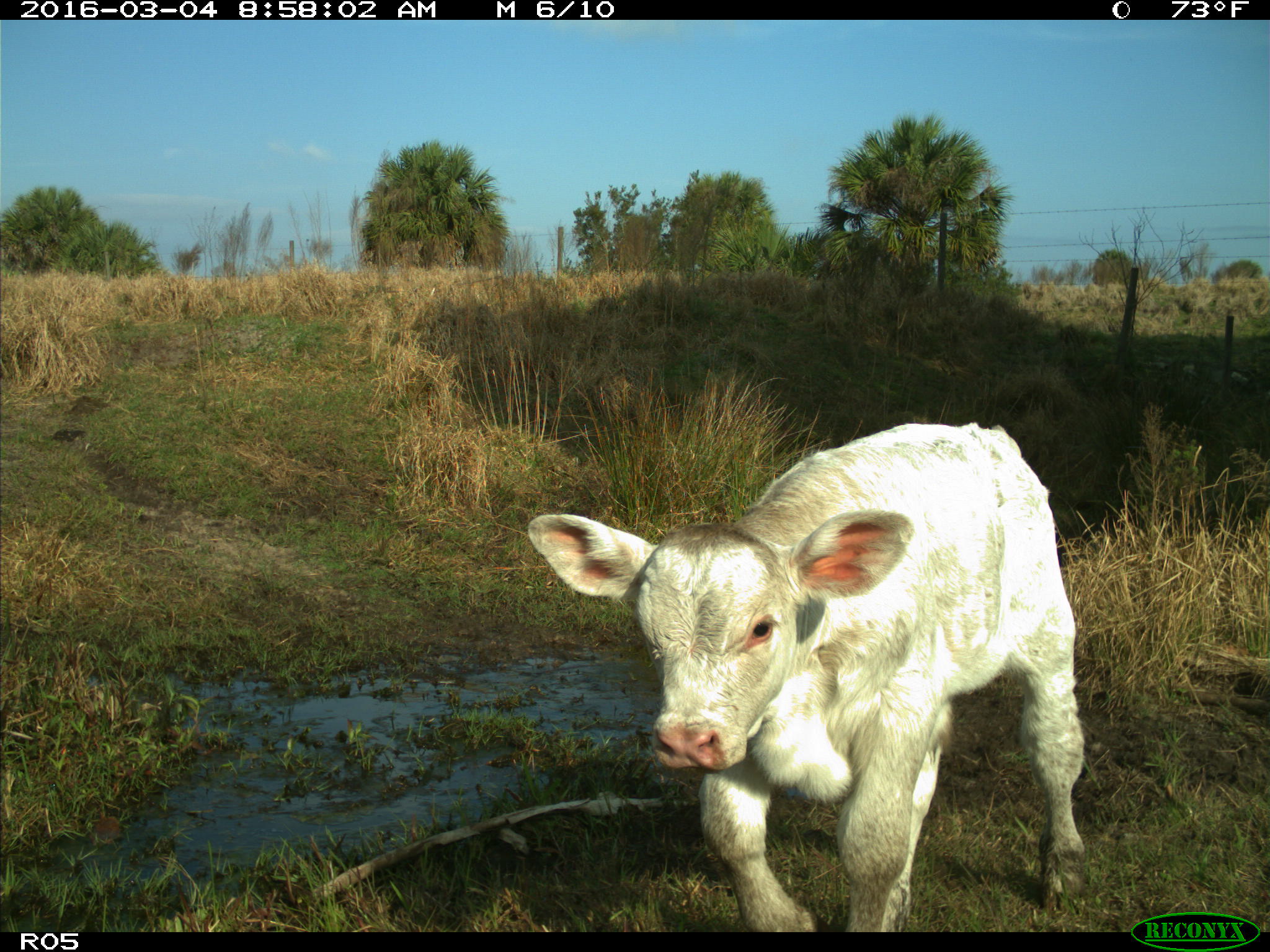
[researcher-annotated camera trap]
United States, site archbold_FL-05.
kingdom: Animalia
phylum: Chordata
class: Mammalia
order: Artiodactyla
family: Bovidae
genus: Bos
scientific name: Bos taurus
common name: domestic cow